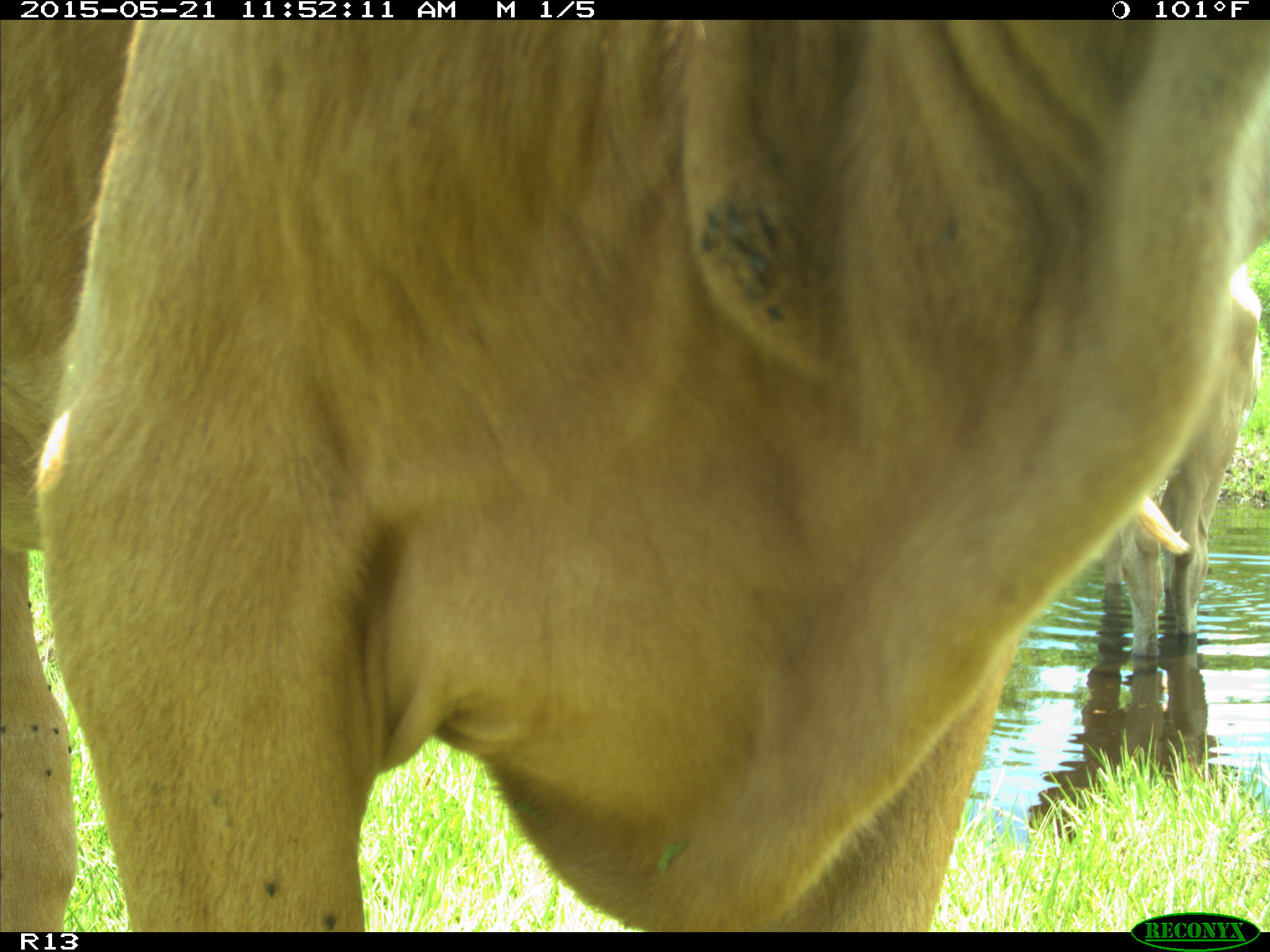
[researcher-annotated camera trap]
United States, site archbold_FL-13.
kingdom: Animalia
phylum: Chordata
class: Mammalia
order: Artiodactyla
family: Bovidae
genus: Bos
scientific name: Bos taurus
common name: domestic cow